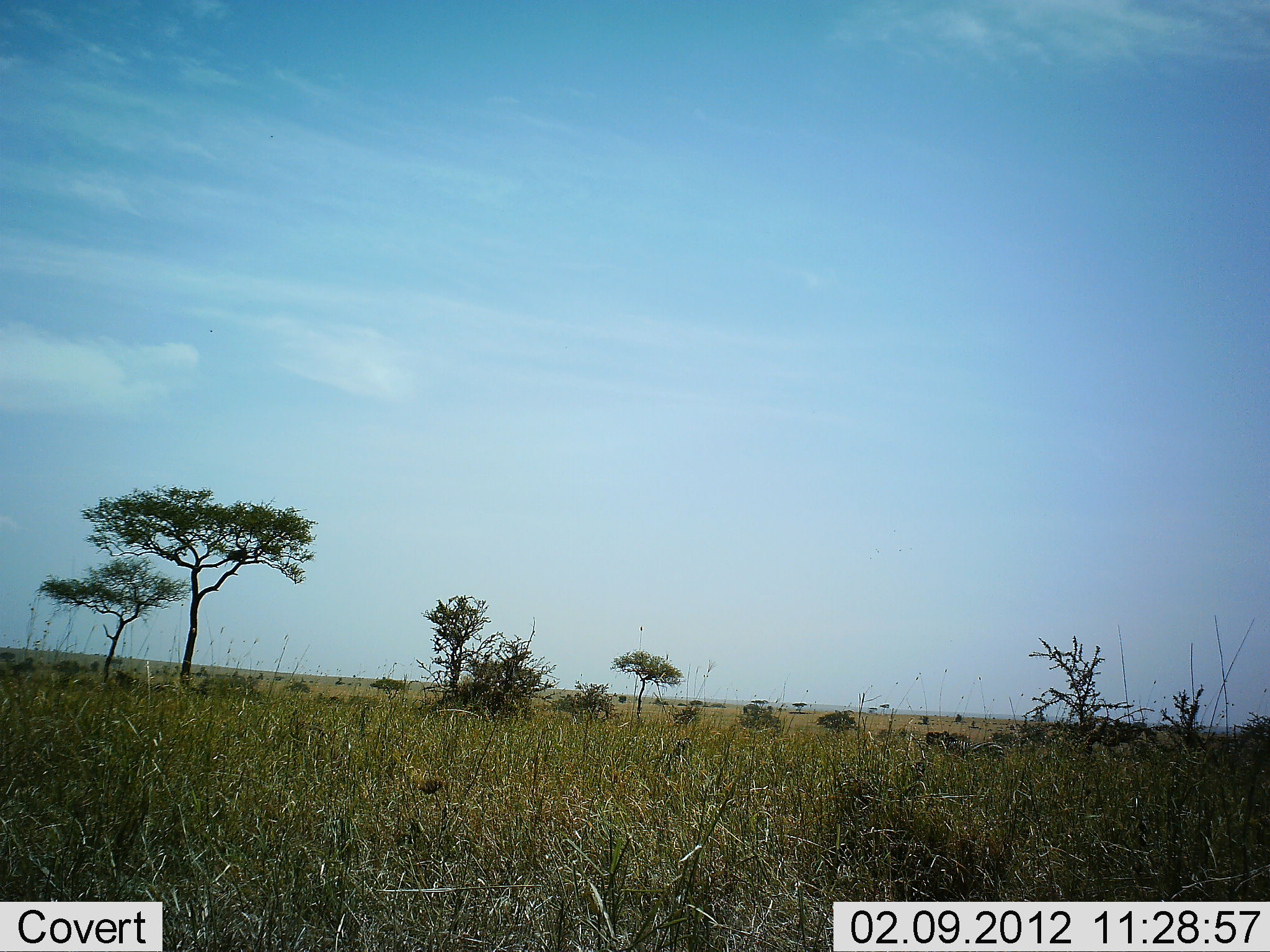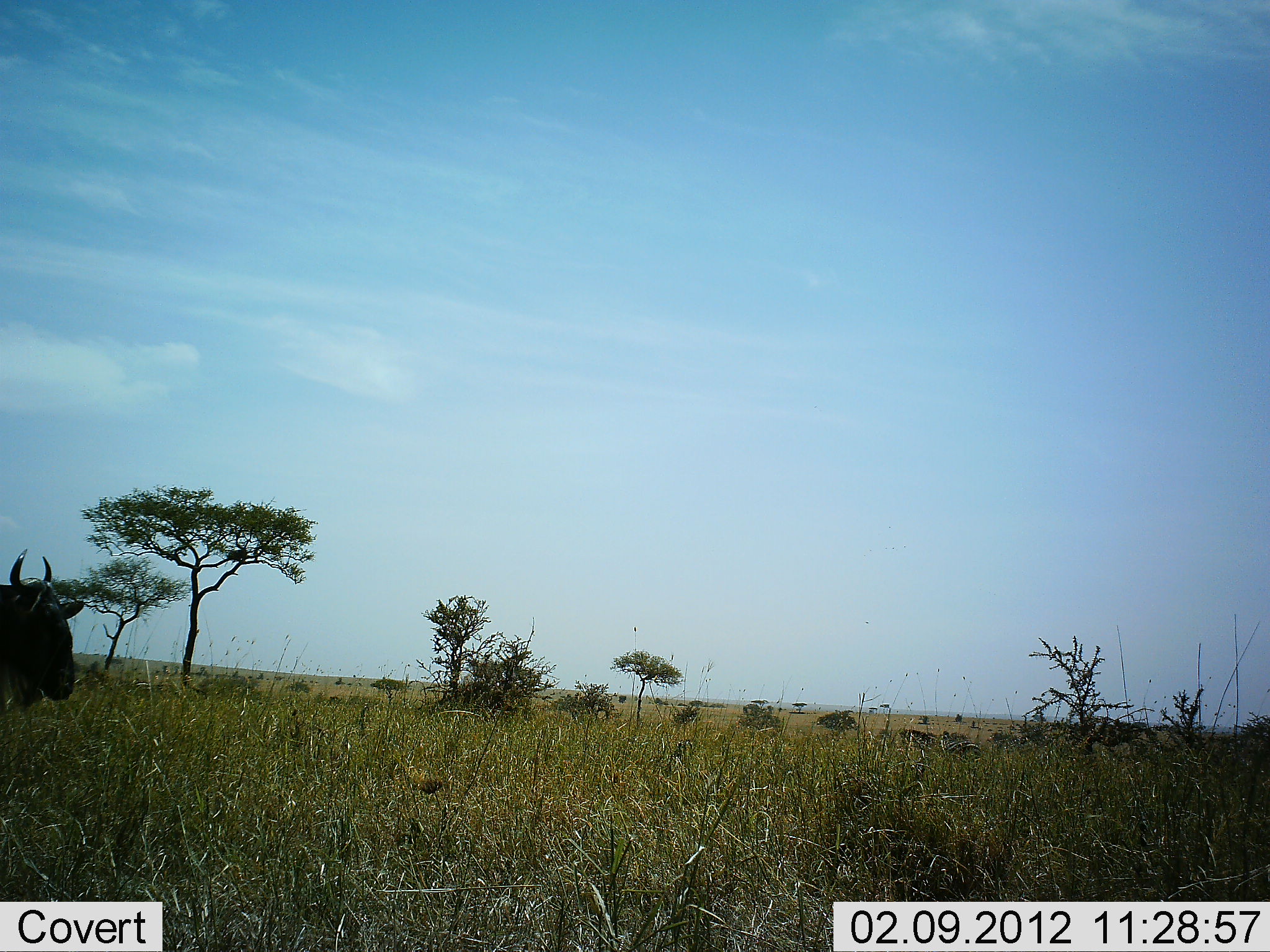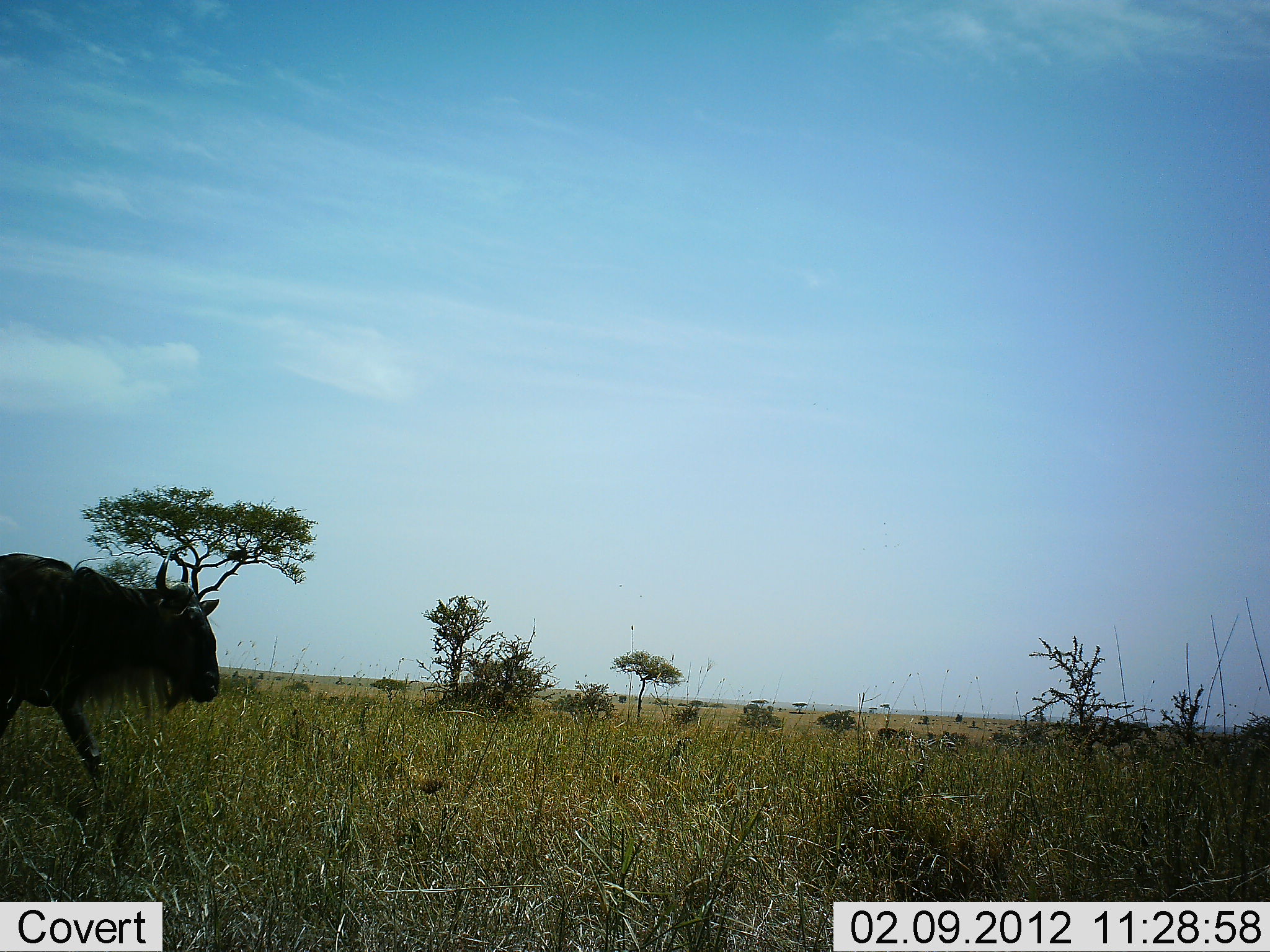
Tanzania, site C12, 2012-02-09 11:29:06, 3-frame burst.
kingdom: Animalia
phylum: Chordata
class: Mammalia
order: Artiodactyla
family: Bovidae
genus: Connochaetes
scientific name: Connochaetes taurinus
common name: blue wildebeest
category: wildebeest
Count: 1.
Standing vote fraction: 17%.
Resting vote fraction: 0%.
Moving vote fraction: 94%.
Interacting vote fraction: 0%.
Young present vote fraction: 0%.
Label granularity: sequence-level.